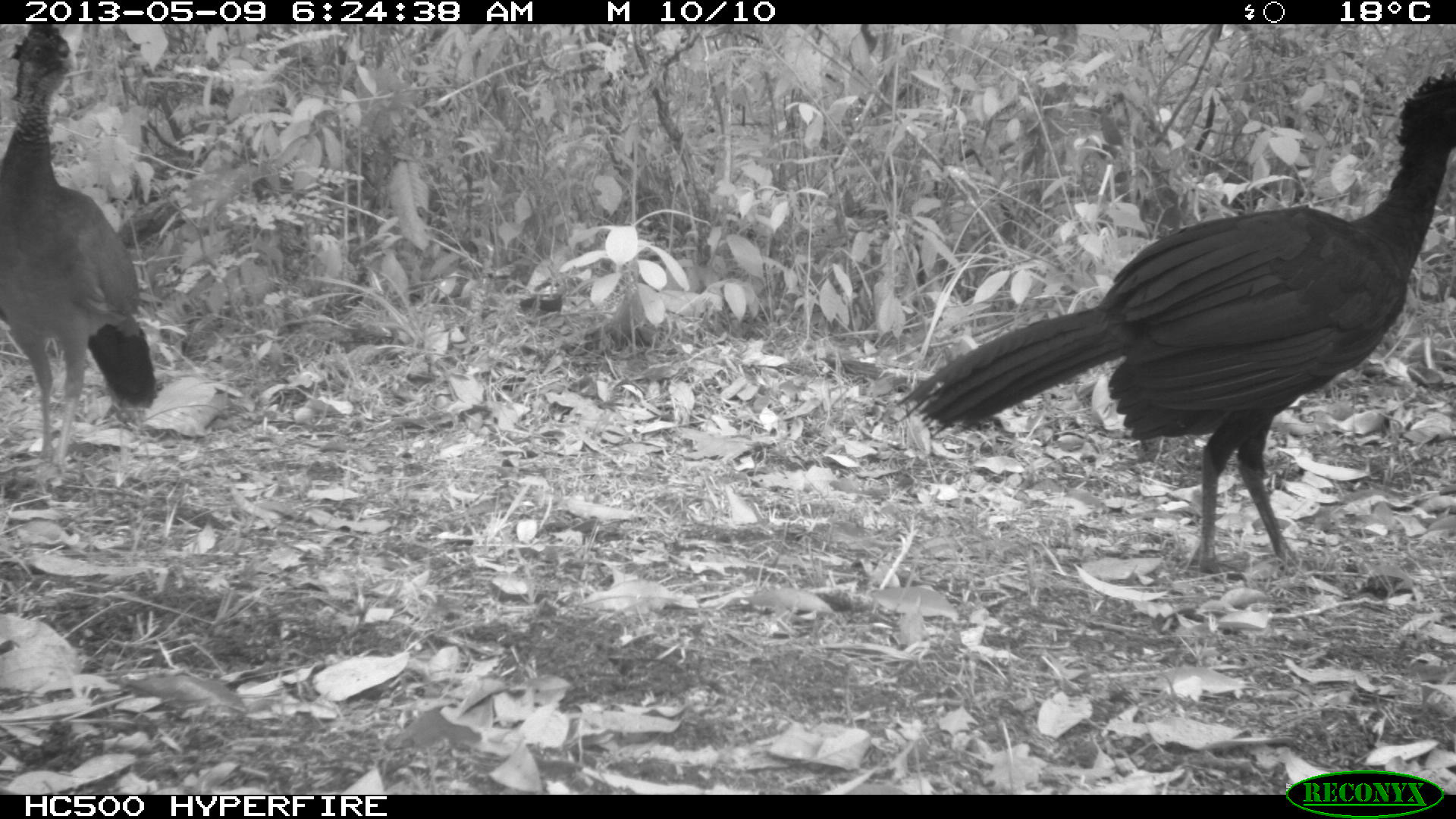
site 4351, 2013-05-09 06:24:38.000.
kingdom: Animalia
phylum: Chordata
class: Aves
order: Galliformes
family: Cracidae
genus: Crax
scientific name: Crax rubra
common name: great curassow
Crax rubra (great curassow), count 3.